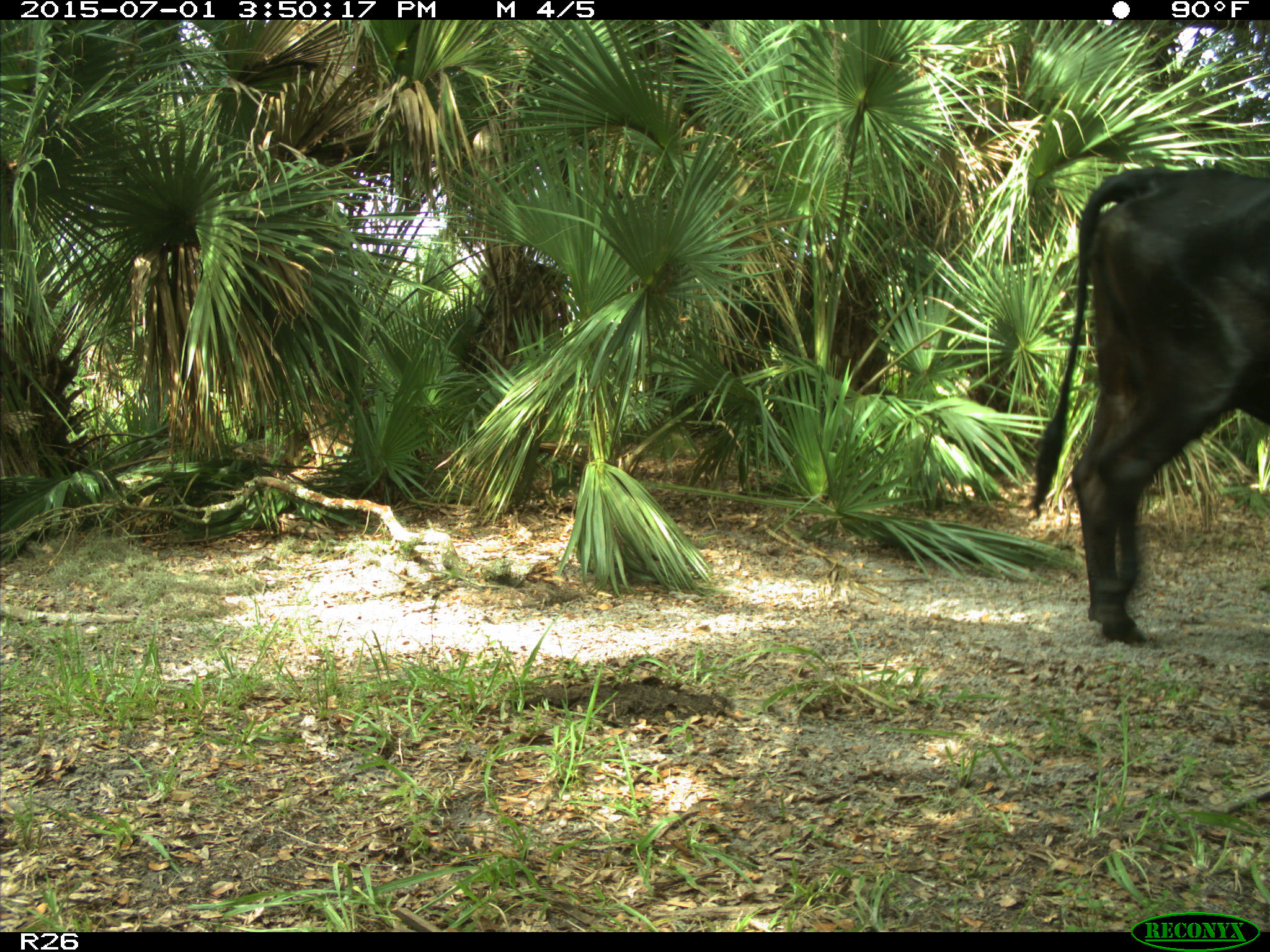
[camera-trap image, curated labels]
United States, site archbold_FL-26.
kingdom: Animalia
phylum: Chordata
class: Mammalia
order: Artiodactyla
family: Bovidae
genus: Bos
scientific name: Bos taurus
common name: domestic cow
Bos taurus (domestic cow).